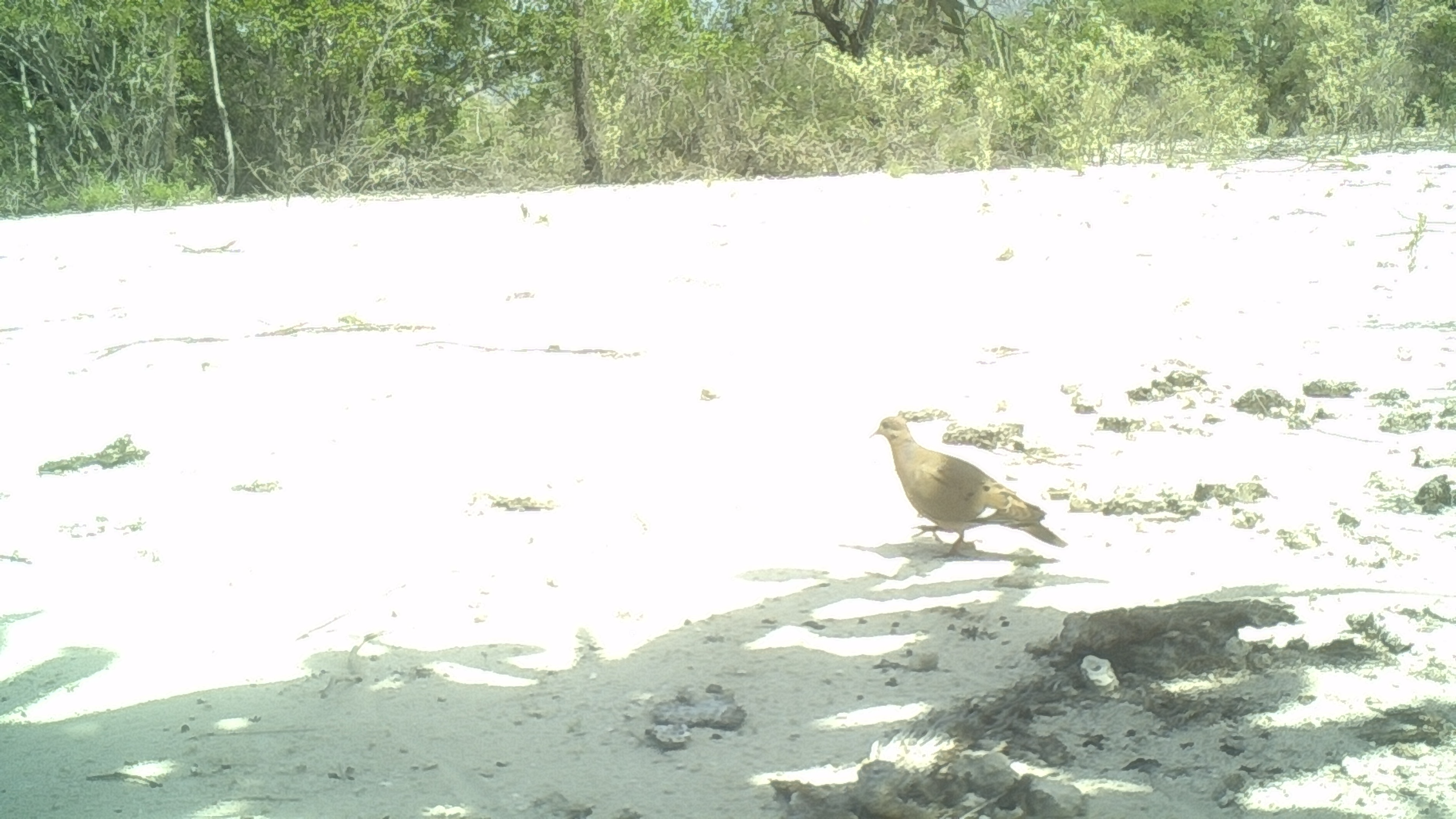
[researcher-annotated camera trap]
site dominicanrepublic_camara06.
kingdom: Animalia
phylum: Chordata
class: Aves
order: Columbiformes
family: Columbidae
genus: Zenaida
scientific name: Zenaida asiatica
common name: white-winged dove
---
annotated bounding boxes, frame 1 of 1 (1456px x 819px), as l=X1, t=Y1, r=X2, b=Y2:
white-winged dove: l=863, t=415, r=1054, b=560